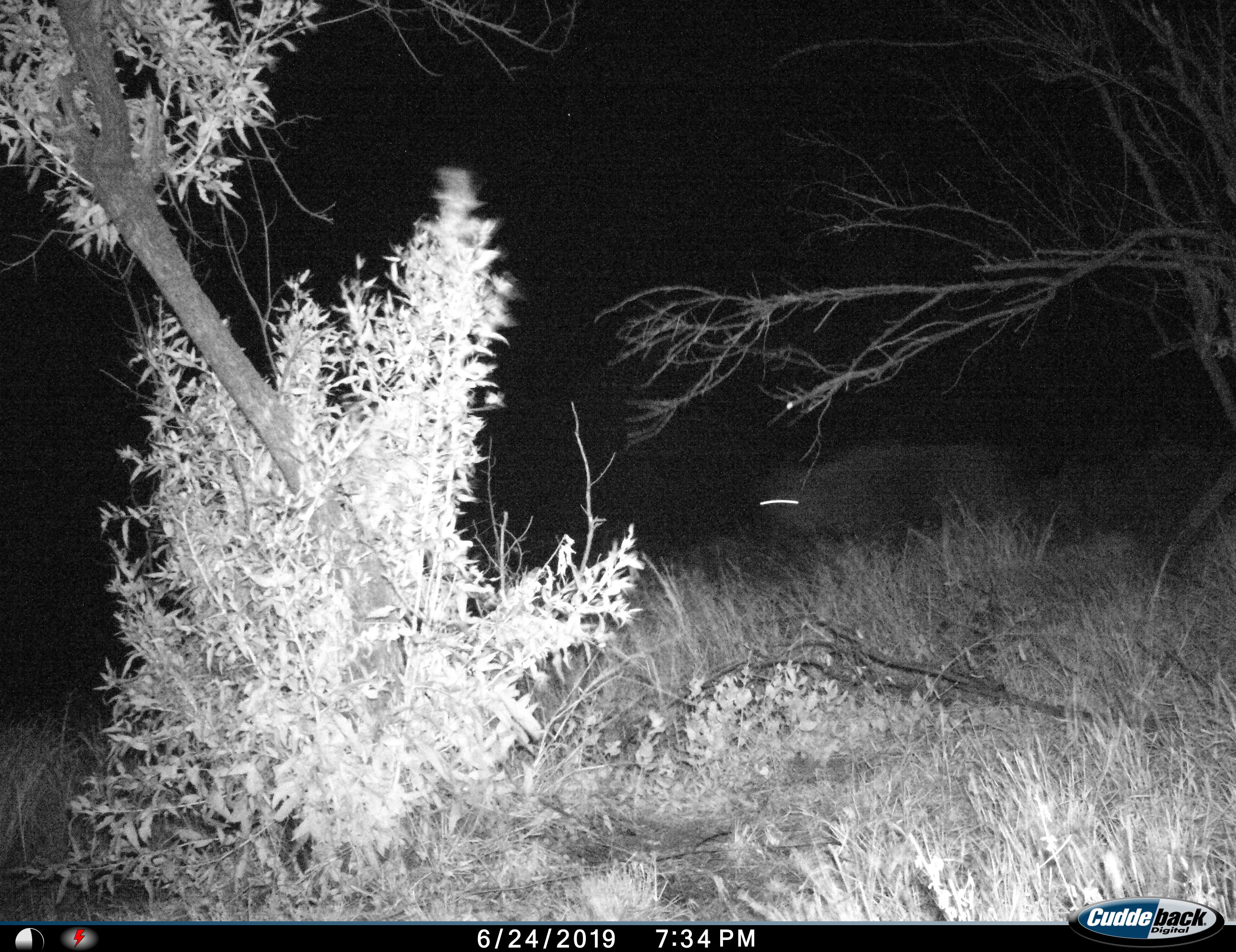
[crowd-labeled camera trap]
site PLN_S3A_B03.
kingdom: Animalia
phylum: Chordata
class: Mammalia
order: Artiodactyla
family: Bovidae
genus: Connochaetes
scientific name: Connochaetes taurinus taurinus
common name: blue wildebeest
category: wildebeestblue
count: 1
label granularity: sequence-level